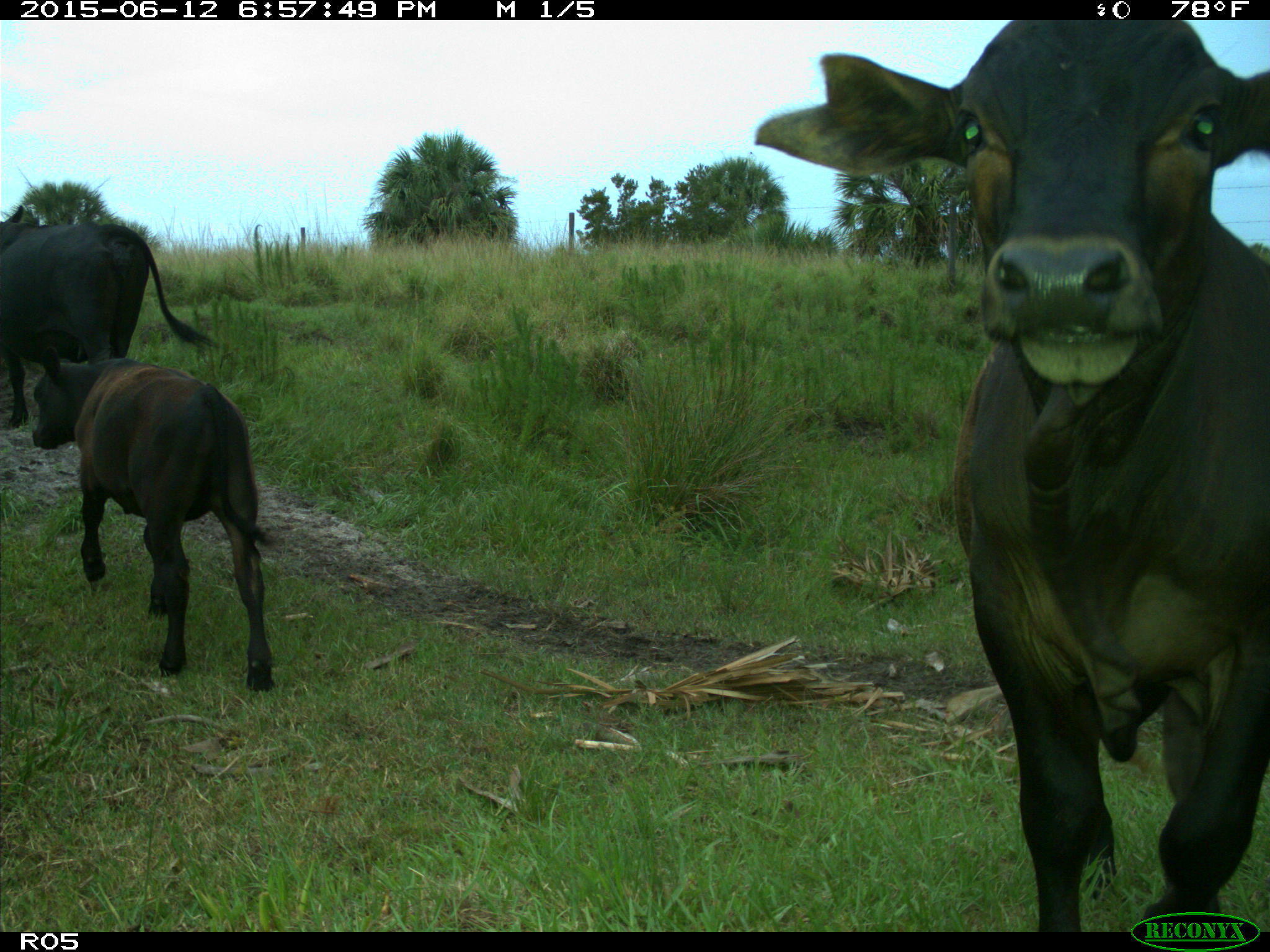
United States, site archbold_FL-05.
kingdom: Animalia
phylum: Chordata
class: Mammalia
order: Artiodactyla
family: Bovidae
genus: Bos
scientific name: Bos taurus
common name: domestic cow